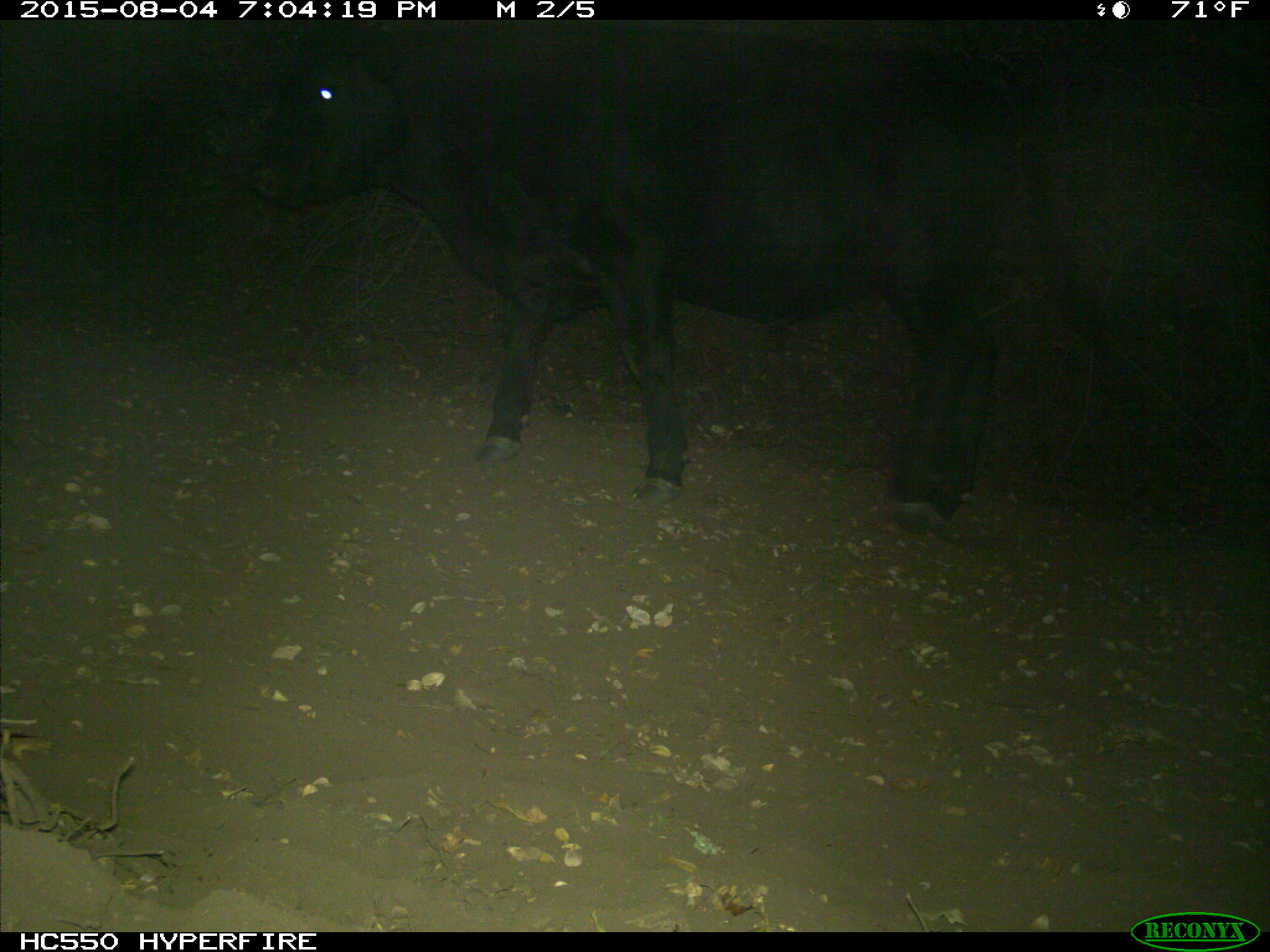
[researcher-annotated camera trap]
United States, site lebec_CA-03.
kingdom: Animalia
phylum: Chordata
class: Mammalia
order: Artiodactyla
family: Bovidae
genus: Bos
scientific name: Bos taurus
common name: domestic cow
Bos taurus (domestic cow).